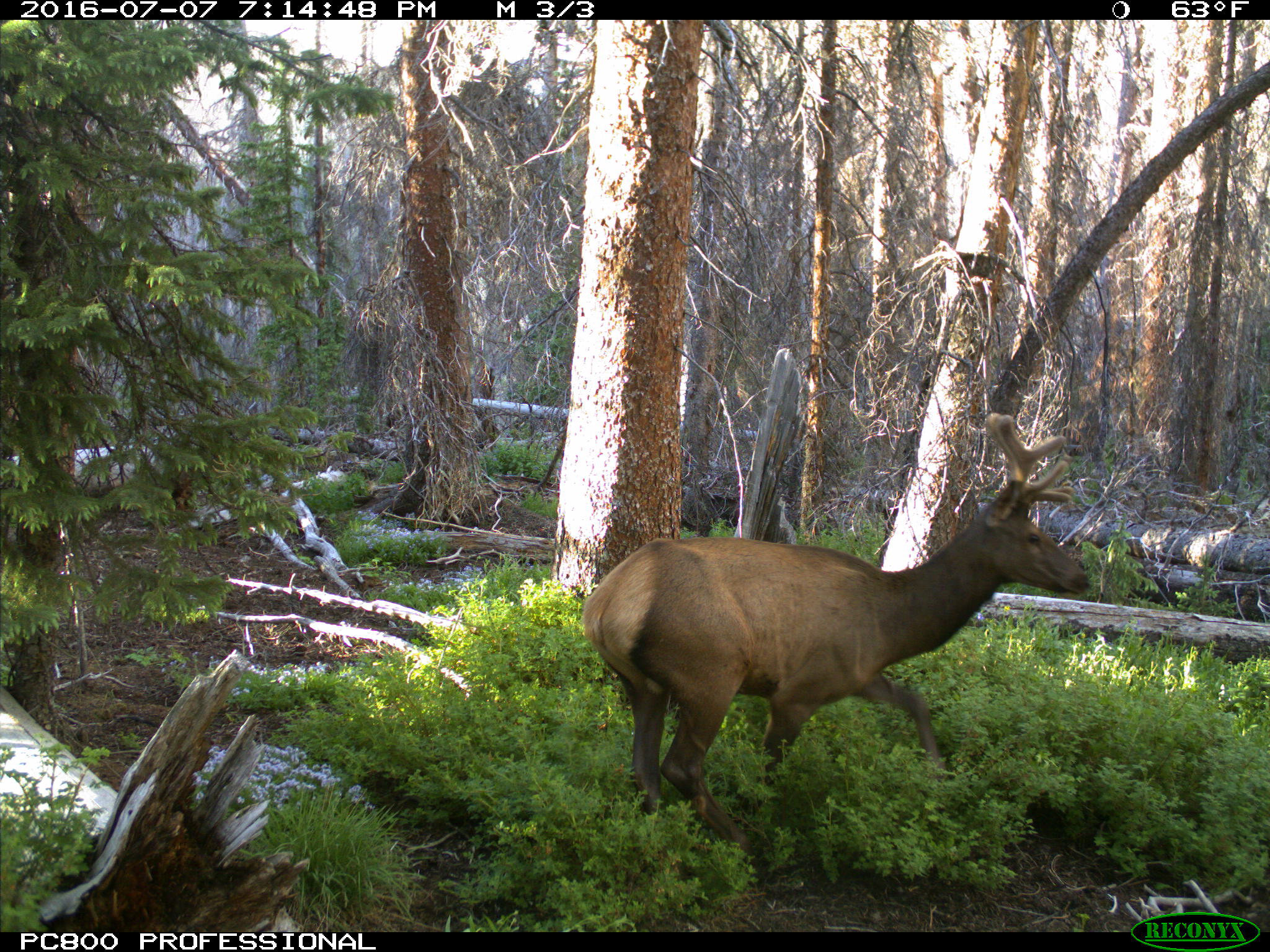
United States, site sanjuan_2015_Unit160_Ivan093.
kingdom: Animalia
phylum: Chordata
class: Mammalia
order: Artiodactyla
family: Cervidae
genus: Cervus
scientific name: Cervus elaphus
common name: red deer